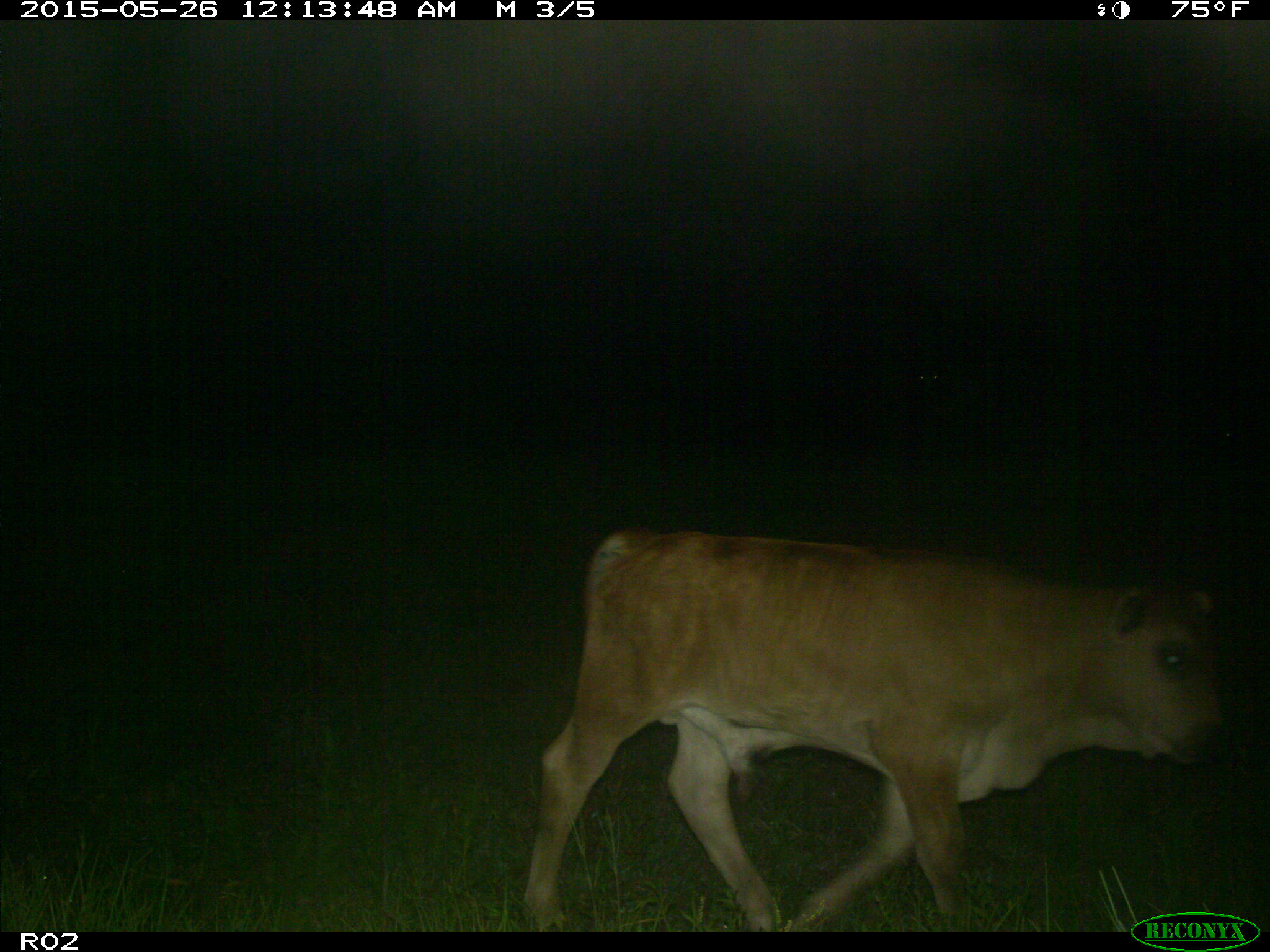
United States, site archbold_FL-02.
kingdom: Animalia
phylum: Chordata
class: Mammalia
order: Artiodactyla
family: Bovidae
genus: Bos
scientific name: Bos taurus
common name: domestic cow